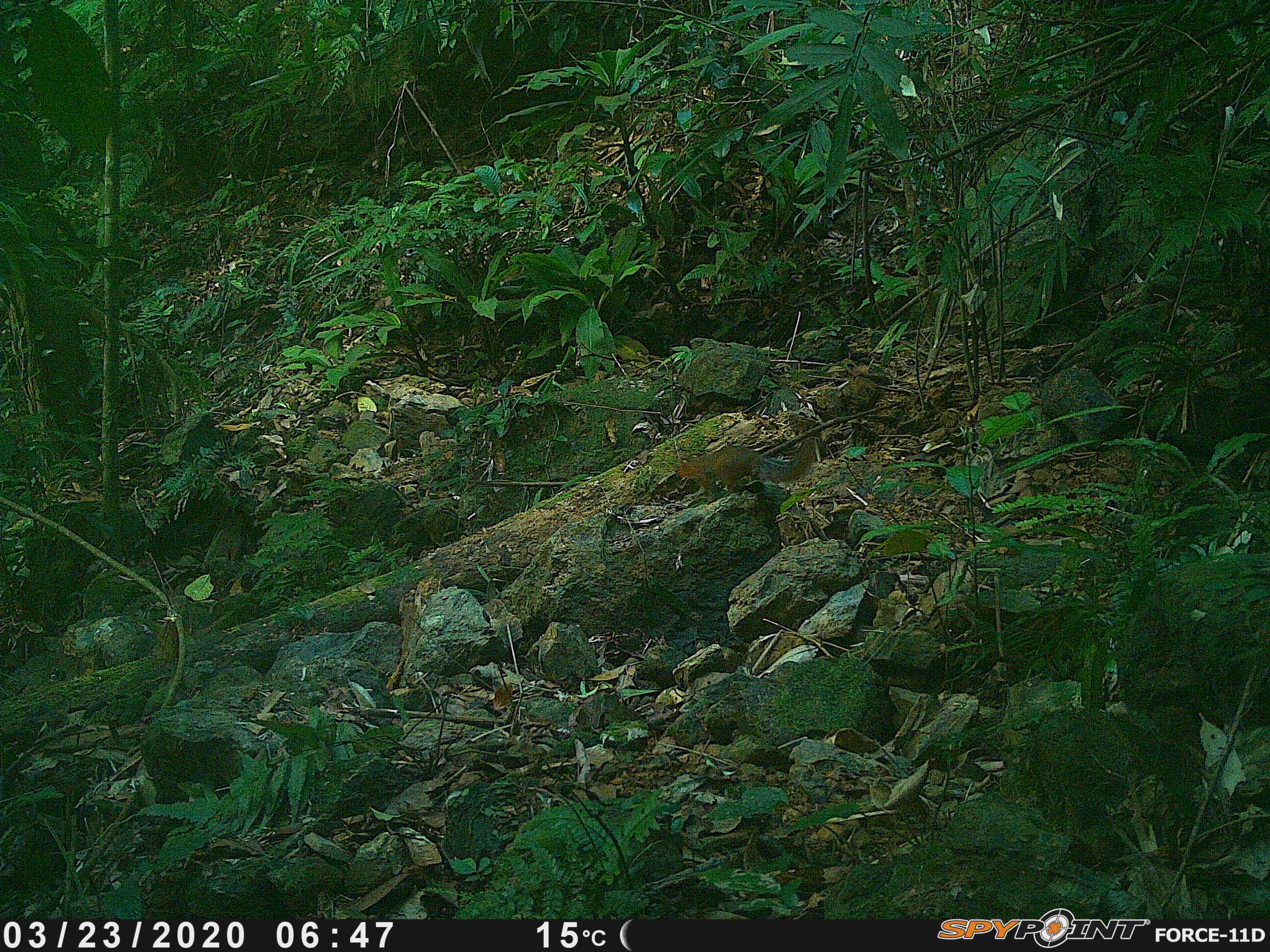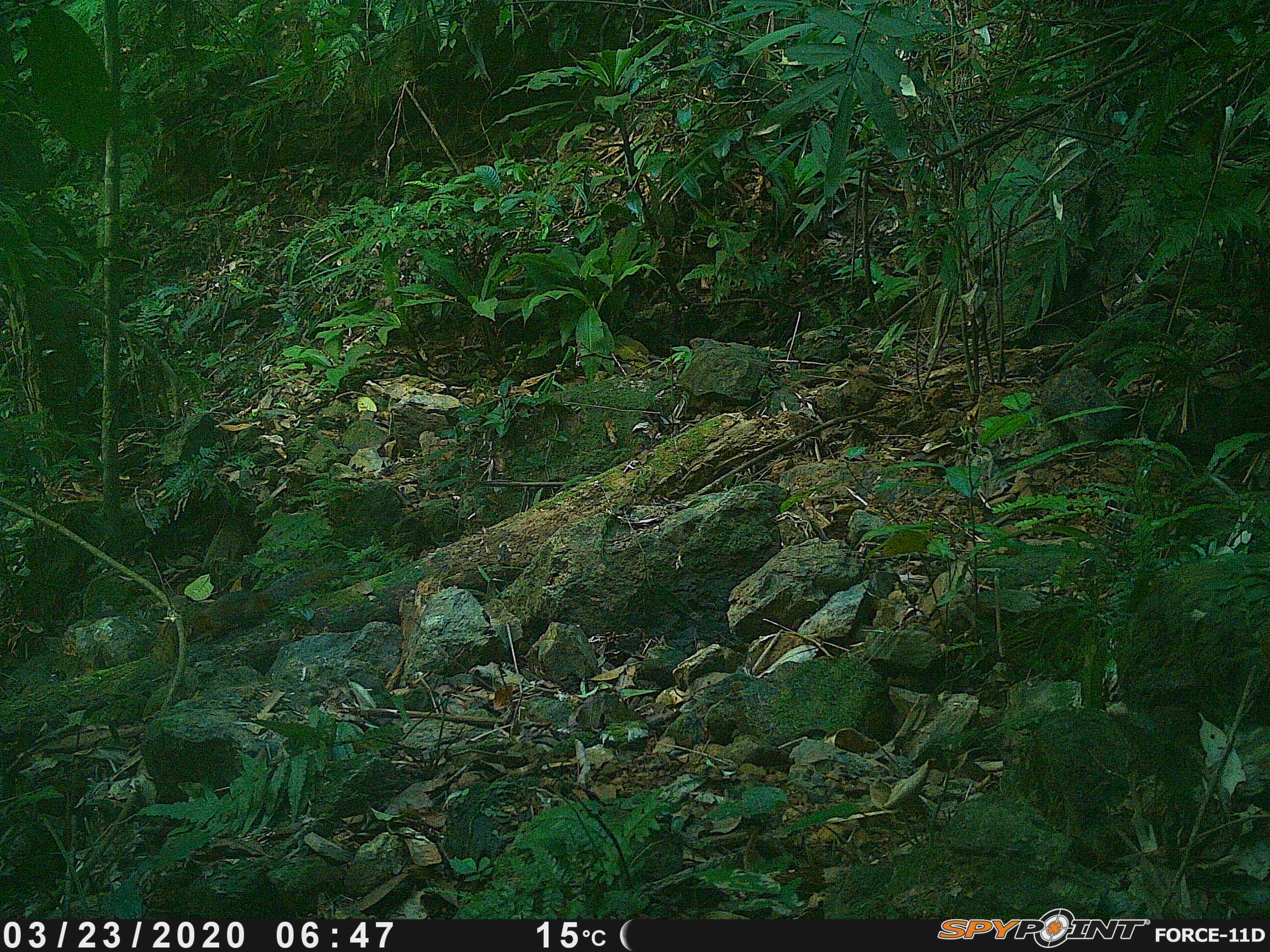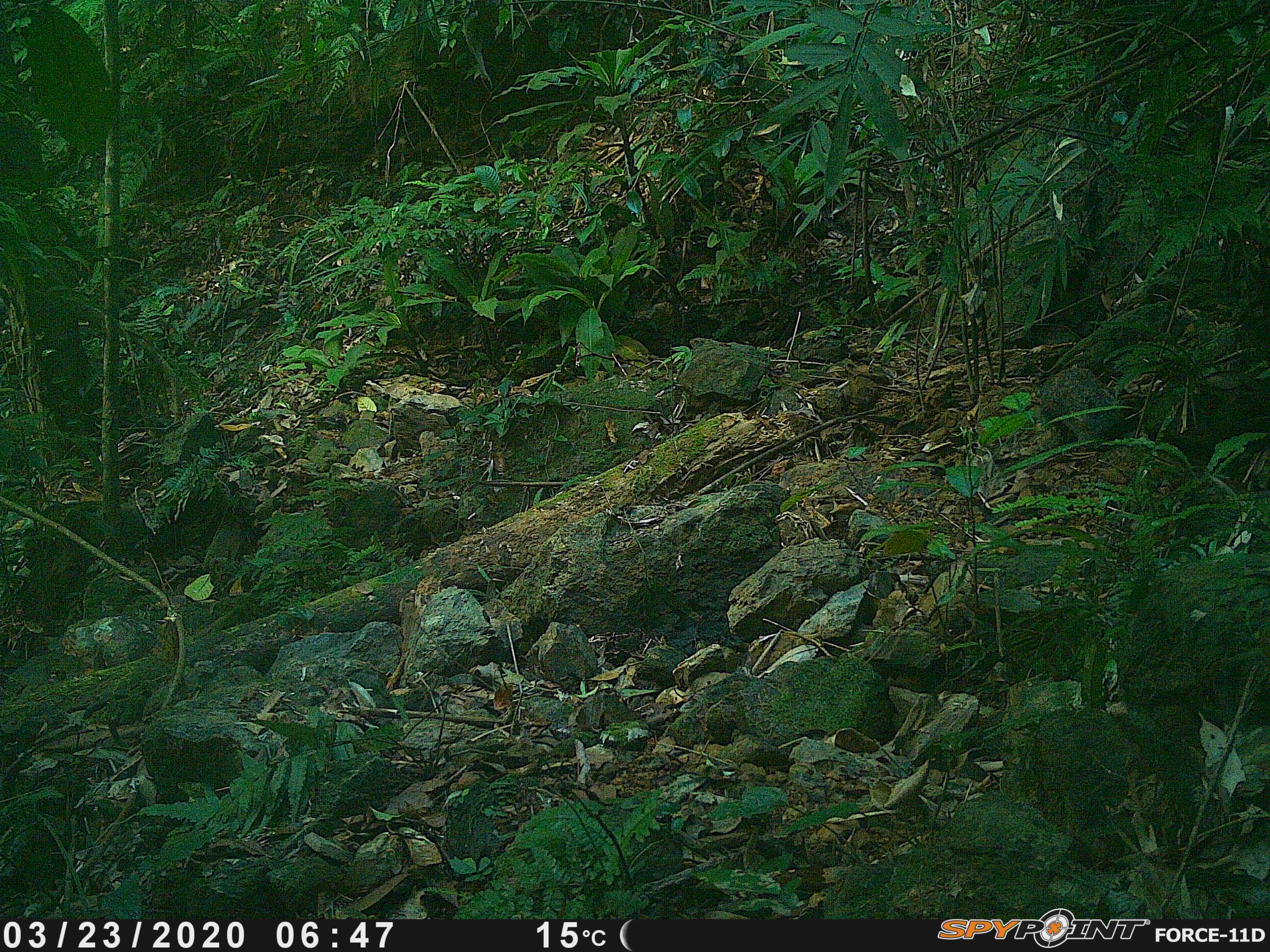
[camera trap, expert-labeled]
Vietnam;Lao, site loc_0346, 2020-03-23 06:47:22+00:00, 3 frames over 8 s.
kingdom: Animalia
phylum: Chordata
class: Mammalia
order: Rodentia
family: Sciuridae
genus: Dremomys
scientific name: Dremomys rufigenis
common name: red-cheeked squirrel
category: red cheeked squirrel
Red cheeked squirrel (red-cheeked squirrel) (Dremomys rufigenis). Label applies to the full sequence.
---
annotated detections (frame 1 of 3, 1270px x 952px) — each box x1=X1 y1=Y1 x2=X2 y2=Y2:
red cheeked squirrel: x1=677 y1=441 x2=816 y2=504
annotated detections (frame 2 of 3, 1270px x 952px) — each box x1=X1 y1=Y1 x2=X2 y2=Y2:
red cheeked squirrel: x1=166 y1=562 x2=337 y2=643